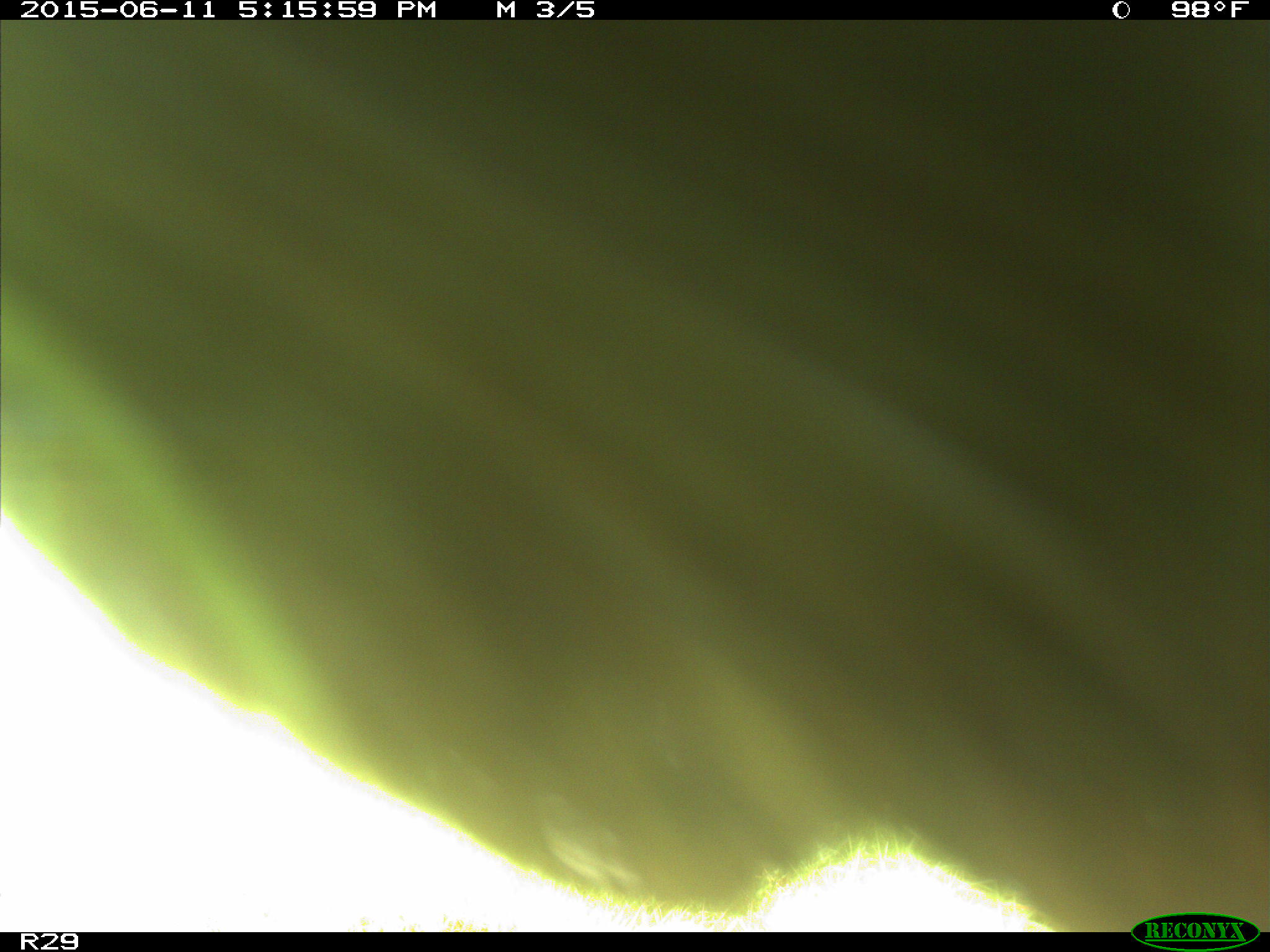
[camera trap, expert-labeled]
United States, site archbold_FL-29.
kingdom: Animalia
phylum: Chordata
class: Mammalia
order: Artiodactyla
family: Bovidae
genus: Bos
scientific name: Bos taurus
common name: domestic cow